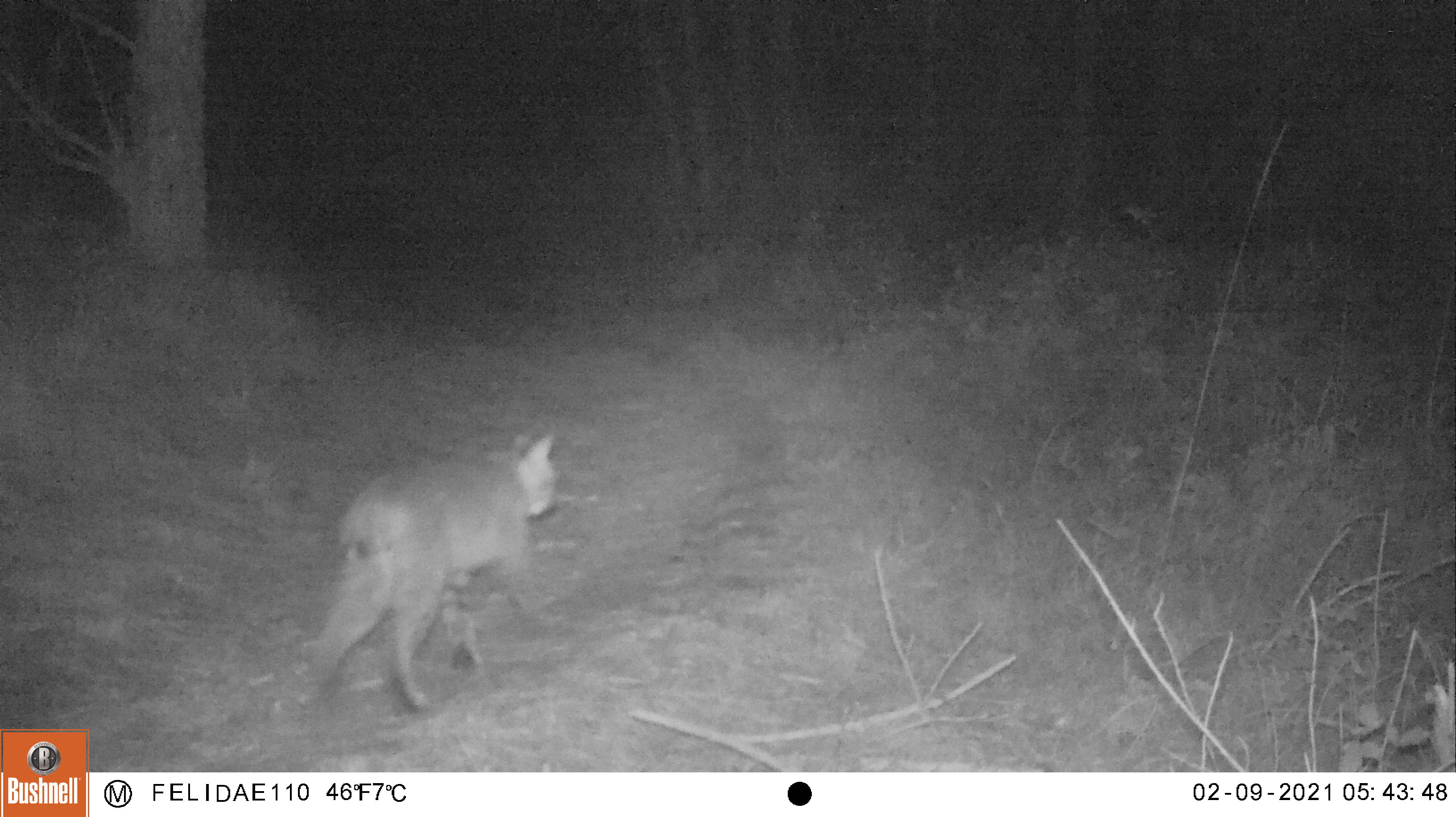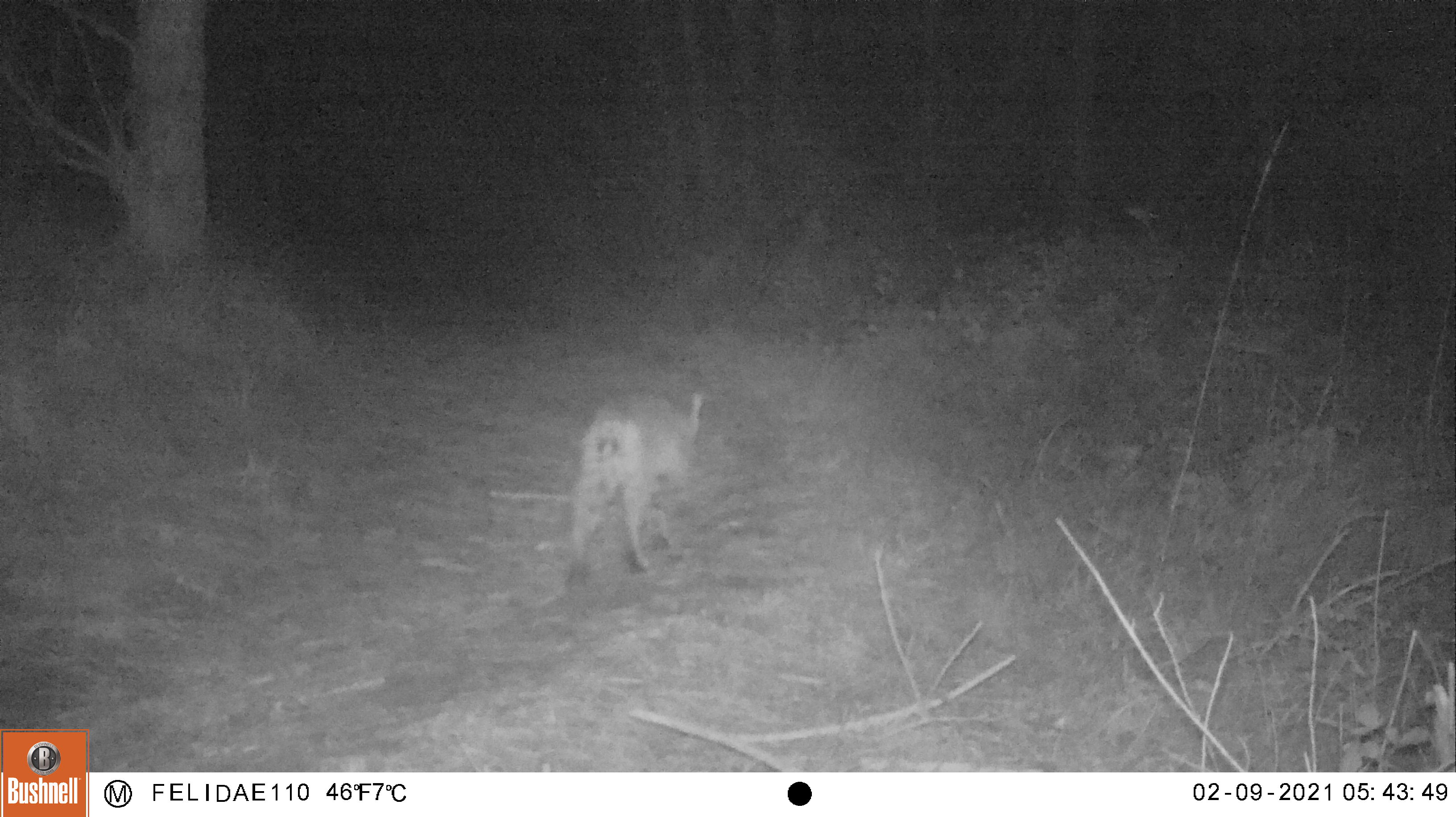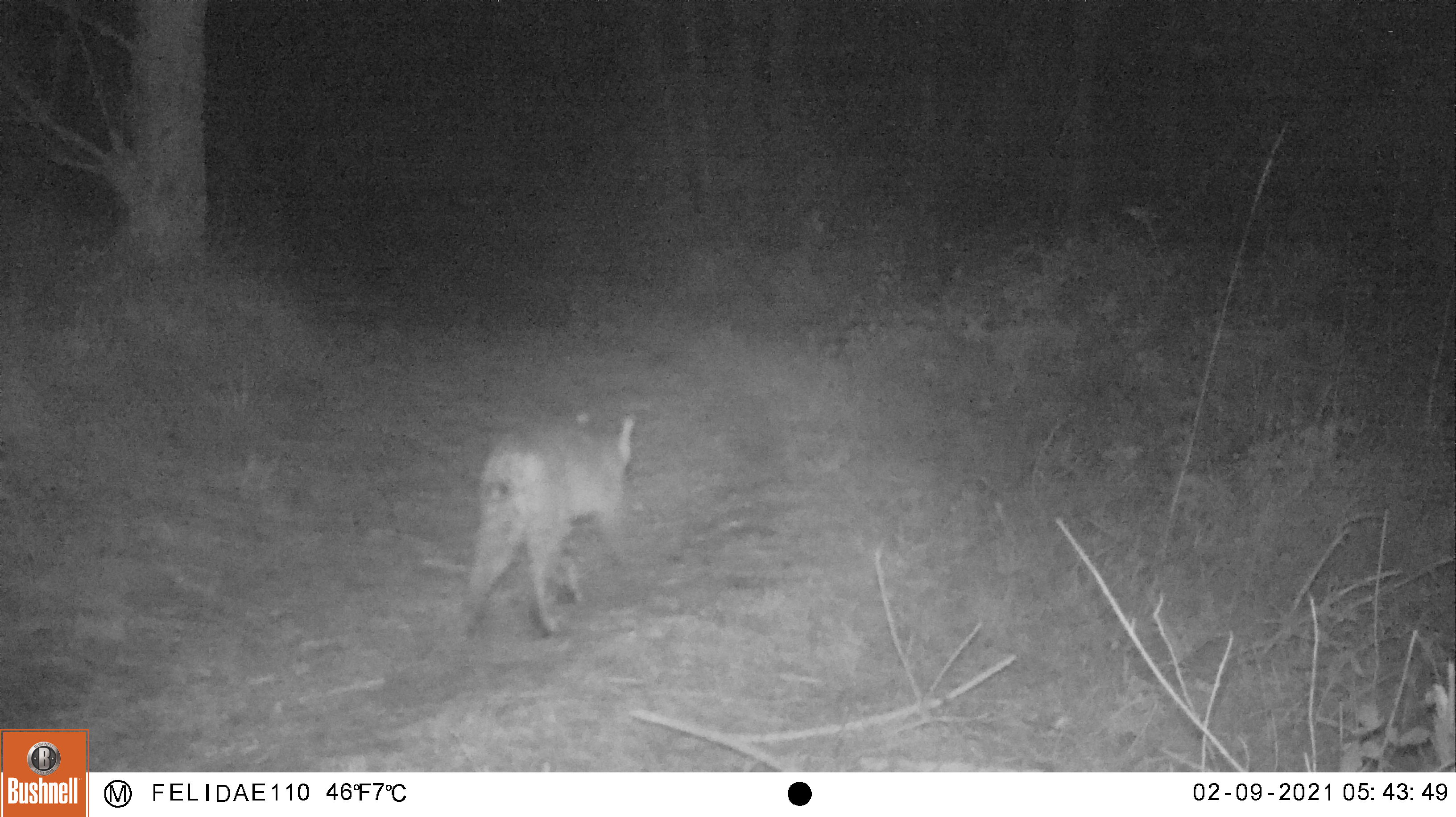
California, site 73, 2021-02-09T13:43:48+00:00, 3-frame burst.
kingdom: Animalia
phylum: Chordata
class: Mammalia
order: Carnivora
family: Felidae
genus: Lynx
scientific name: Lynx rufus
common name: bobcat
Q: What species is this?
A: Bobcat (Lynx rufus).